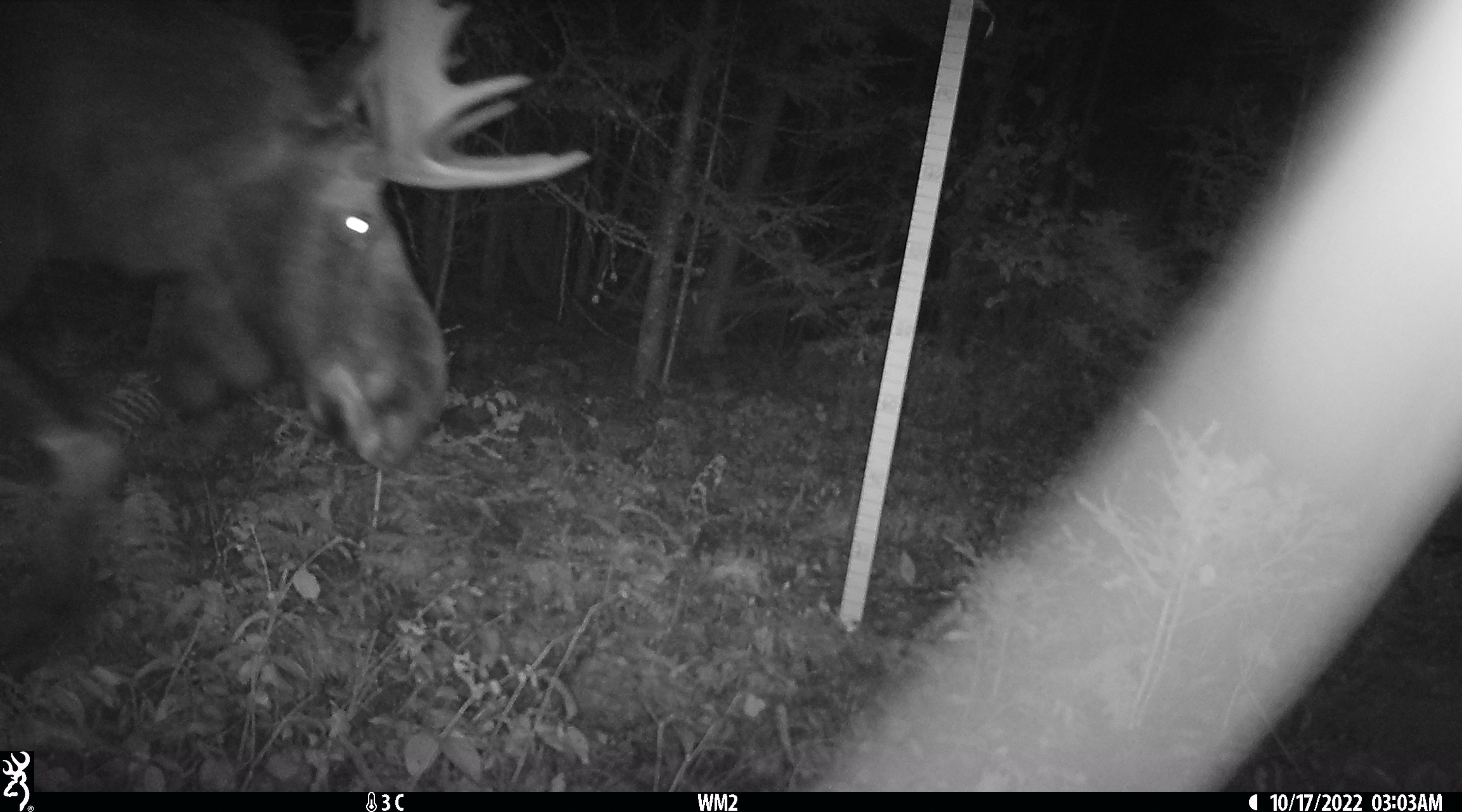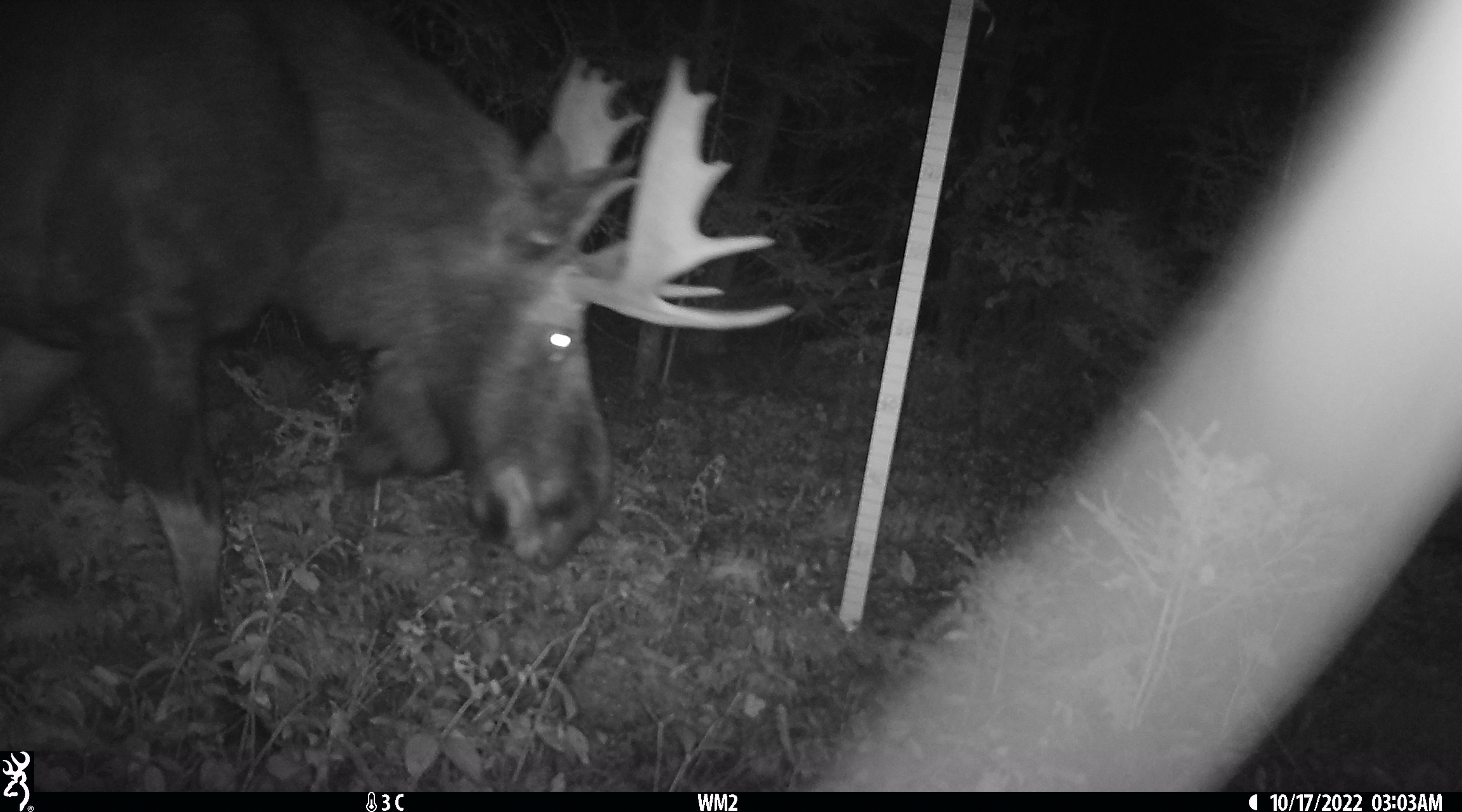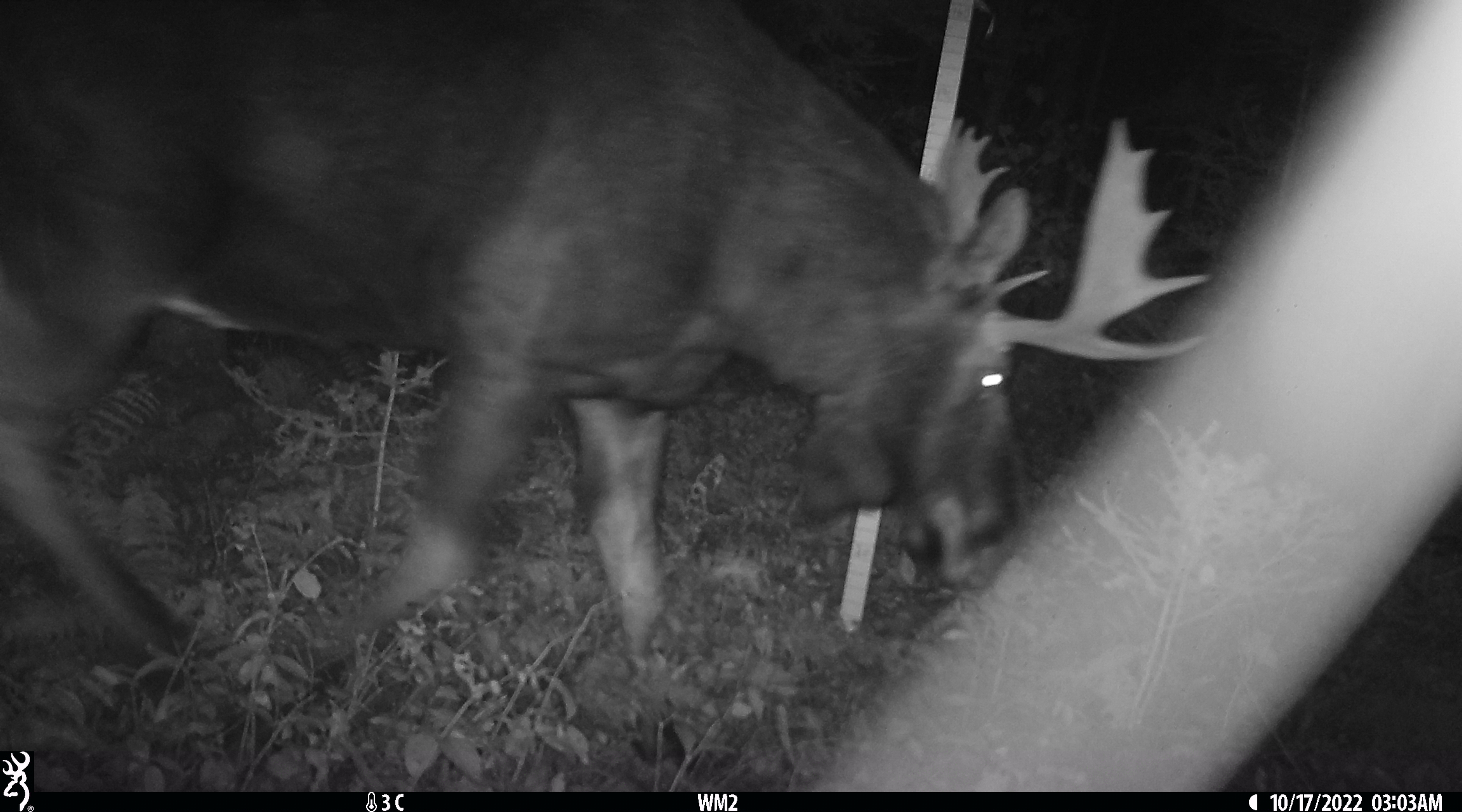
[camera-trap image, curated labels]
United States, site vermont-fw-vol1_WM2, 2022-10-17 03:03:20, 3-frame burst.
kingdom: Animalia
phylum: Chordata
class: Mammalia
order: Artiodactyla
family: Cervidae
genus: Alces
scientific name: Alces alces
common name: moose